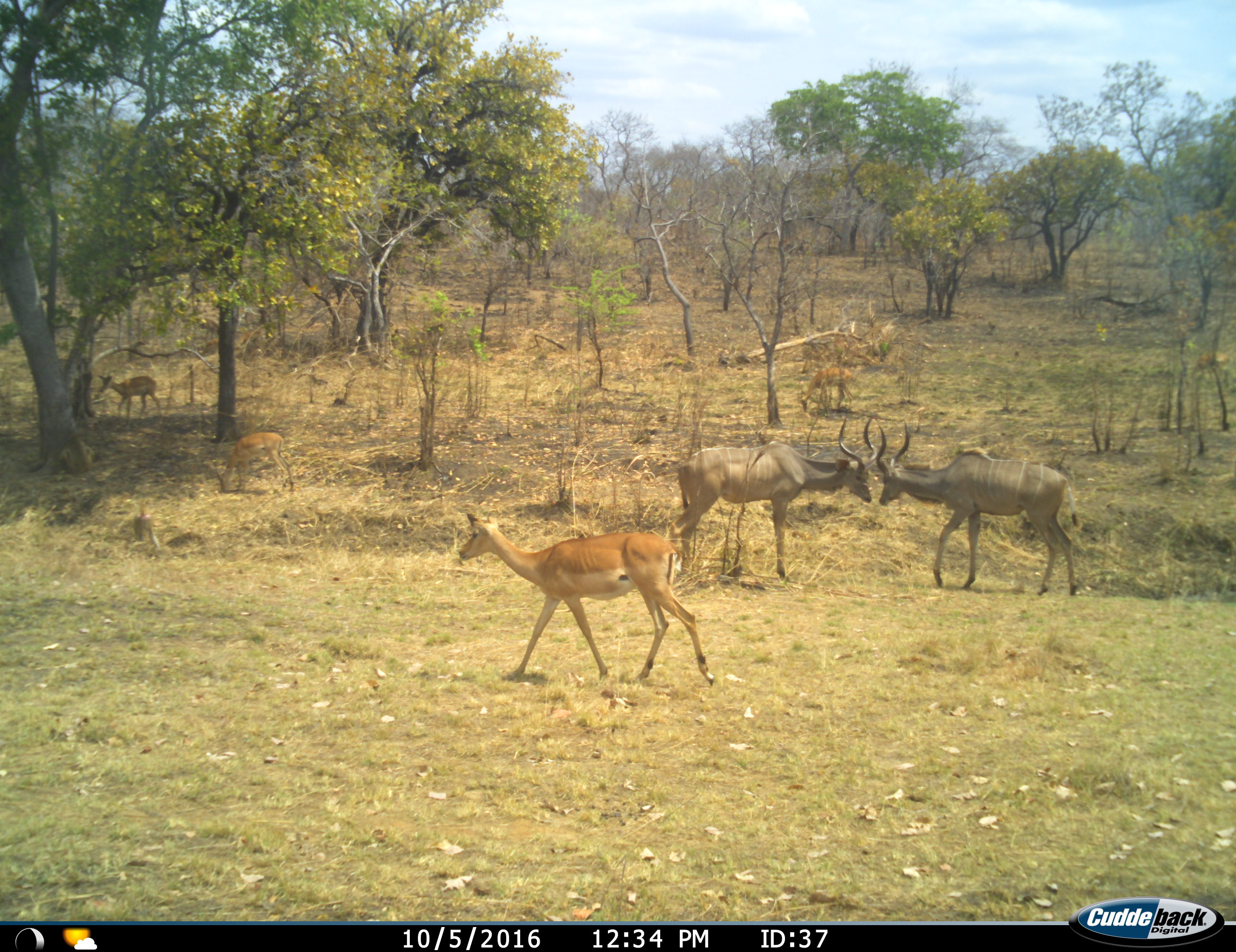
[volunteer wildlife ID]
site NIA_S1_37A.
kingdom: Animalia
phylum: Chordata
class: Mammalia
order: Artiodactyla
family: Bovidae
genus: Aepyceros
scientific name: Aepyceros melampus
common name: impala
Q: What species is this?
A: Impala (Aepyceros melampus).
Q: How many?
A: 3.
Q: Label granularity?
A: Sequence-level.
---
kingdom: Animalia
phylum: Chordata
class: Mammalia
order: Artiodactyla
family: Bovidae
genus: Tragelaphus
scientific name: Tragelaphus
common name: kudu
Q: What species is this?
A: Kudu (Tragelaphus).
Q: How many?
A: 2.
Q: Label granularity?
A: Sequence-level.